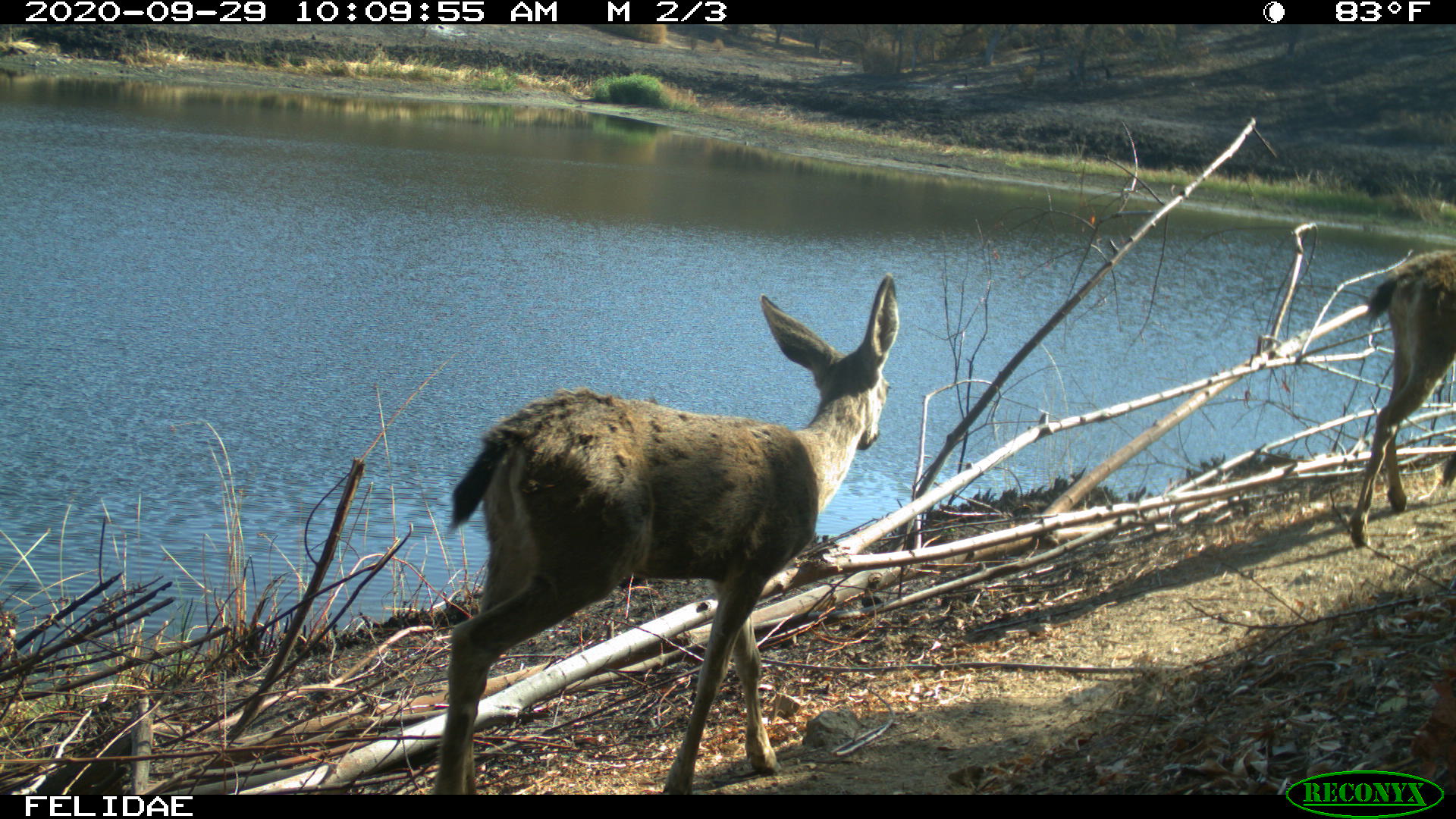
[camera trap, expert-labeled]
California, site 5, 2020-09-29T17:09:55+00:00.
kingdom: Animalia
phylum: Chordata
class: Mammalia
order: Artiodactyla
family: Cervidae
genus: Odocoileus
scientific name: Odocoileus hemionus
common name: mule deer